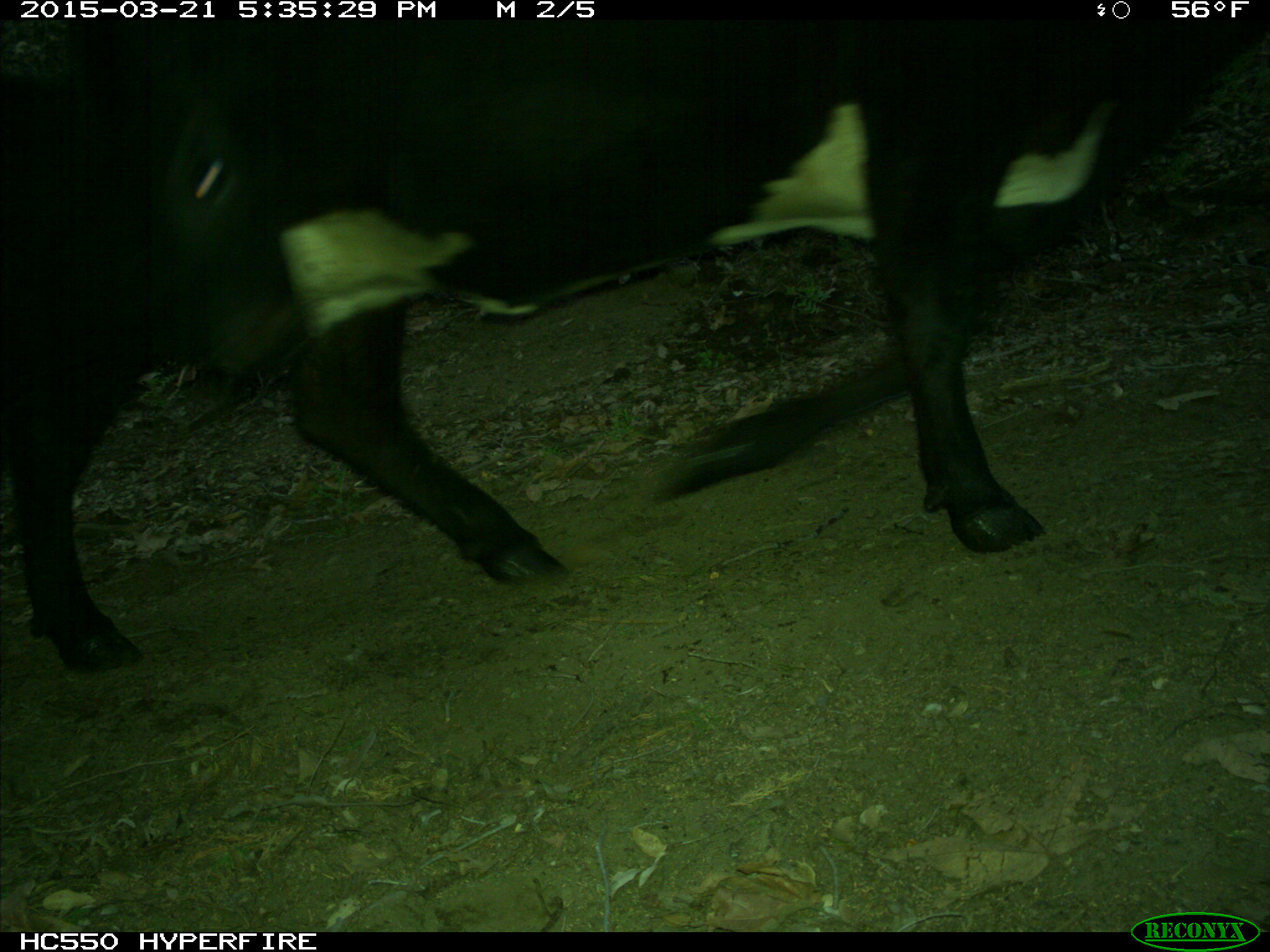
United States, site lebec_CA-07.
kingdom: Animalia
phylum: Chordata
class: Mammalia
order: Artiodactyla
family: Bovidae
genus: Bos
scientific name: Bos taurus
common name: domestic cow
Bos taurus (domestic cow).